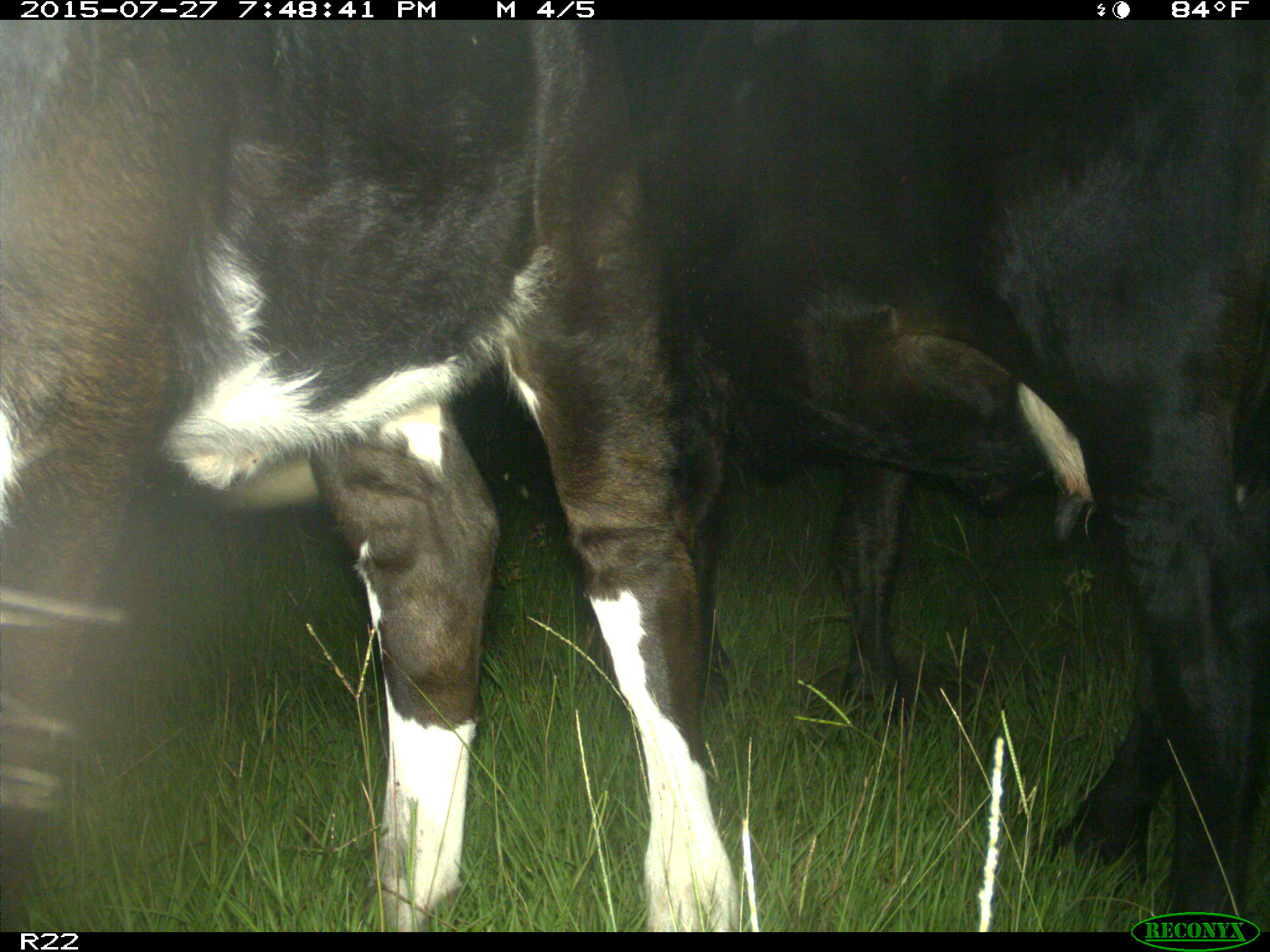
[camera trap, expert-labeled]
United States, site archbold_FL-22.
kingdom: Animalia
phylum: Chordata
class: Mammalia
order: Artiodactyla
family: Bovidae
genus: Bos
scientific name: Bos taurus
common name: domestic cow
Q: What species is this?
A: Bos taurus (domestic cow).